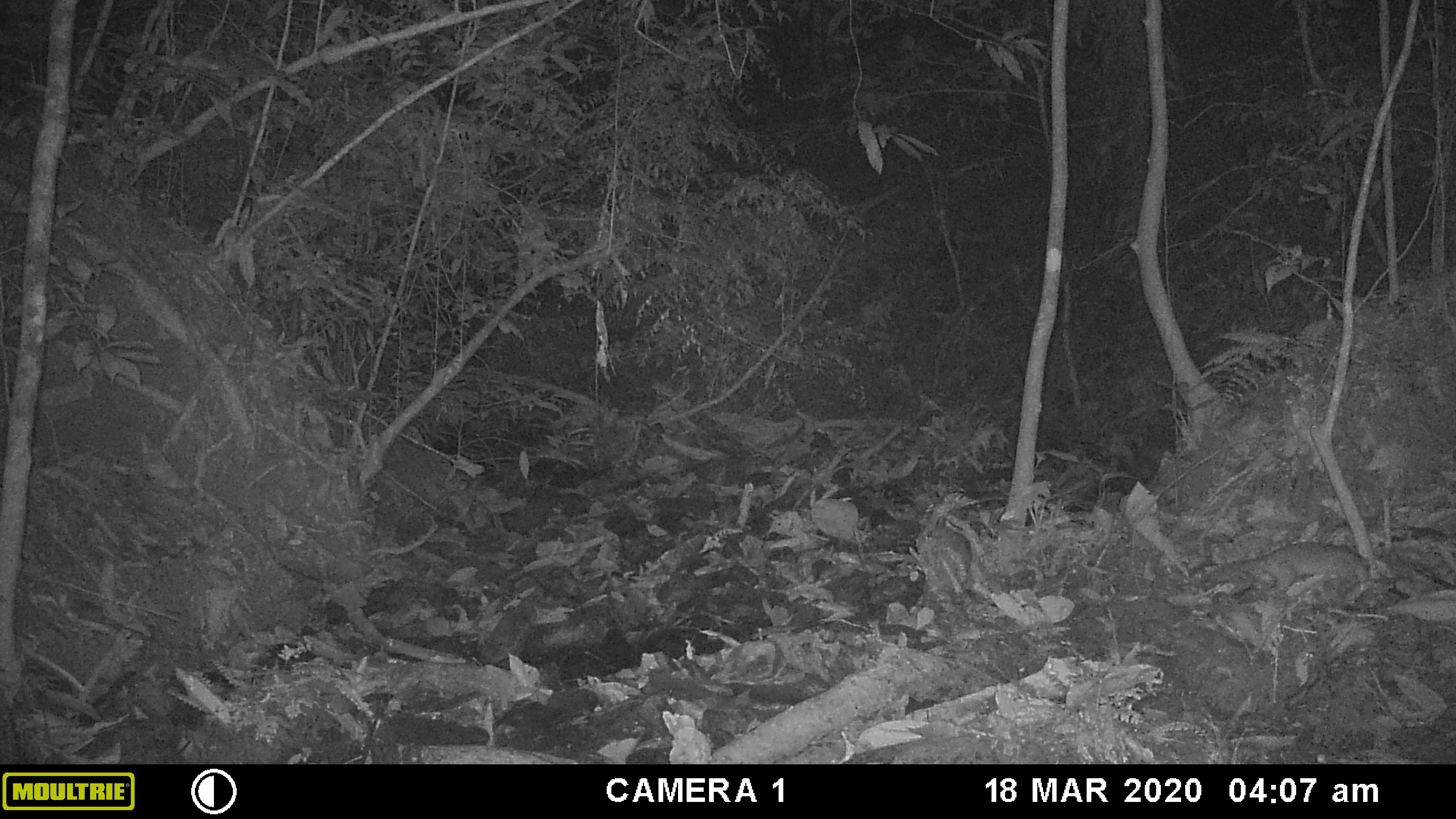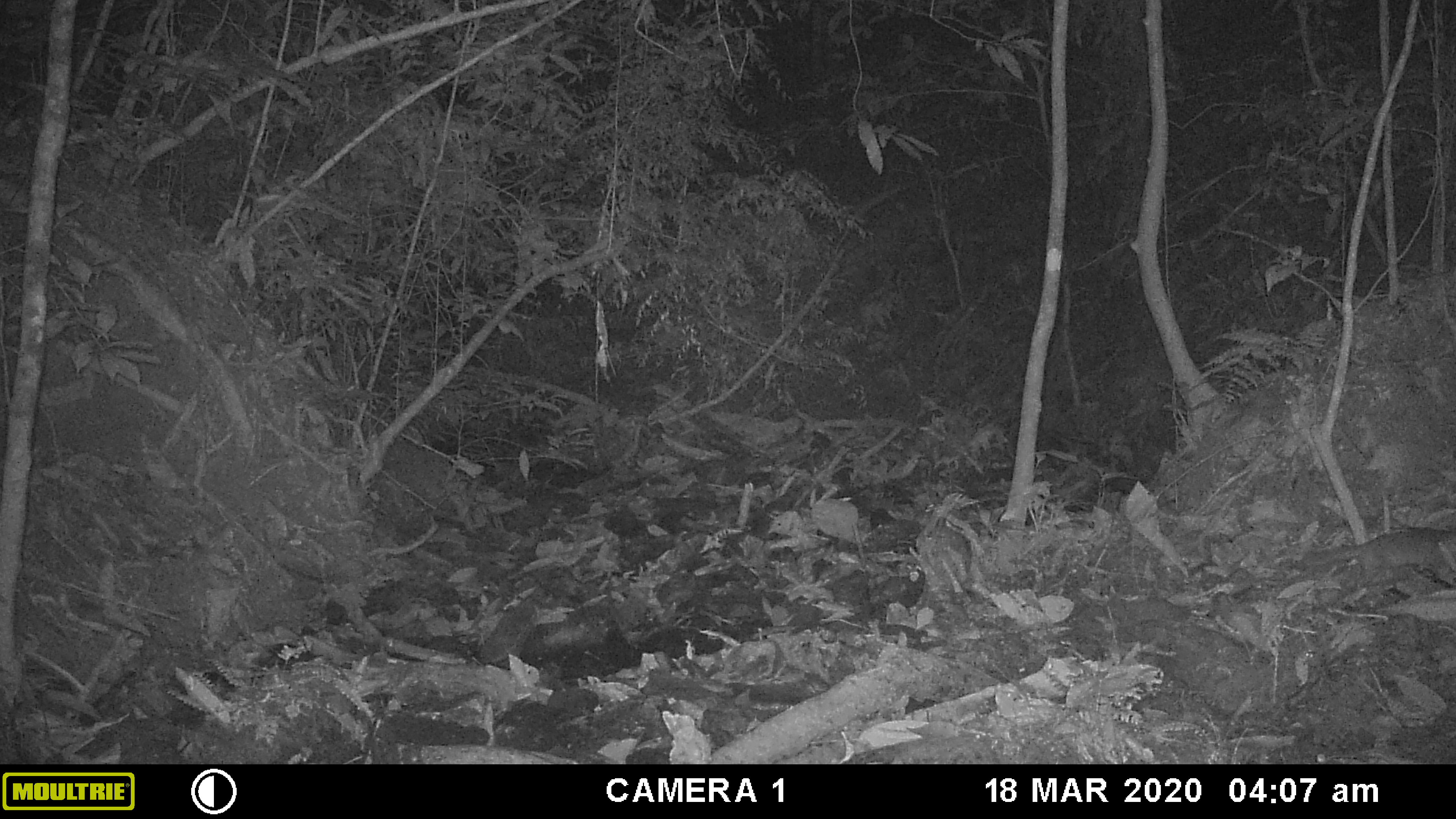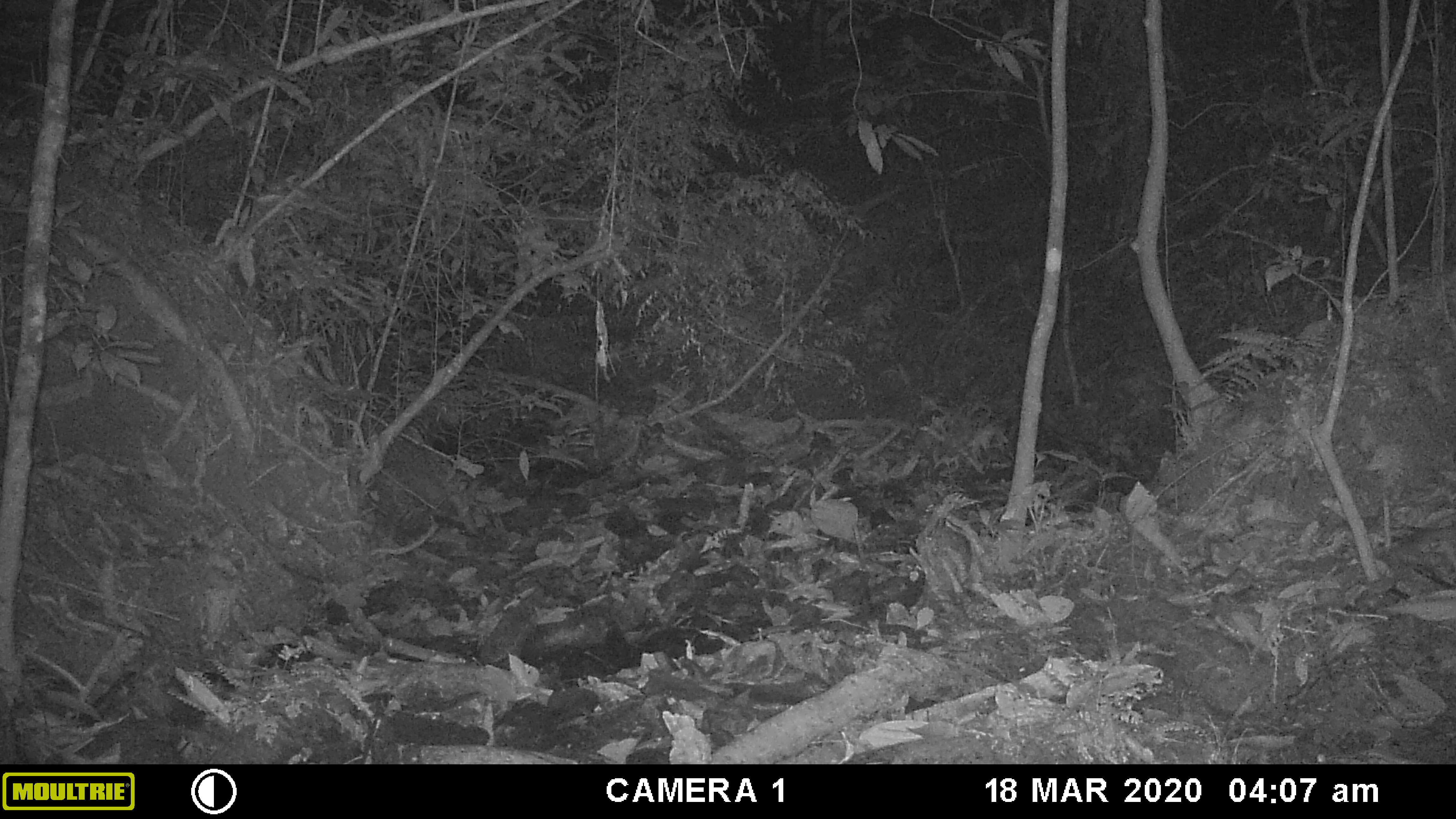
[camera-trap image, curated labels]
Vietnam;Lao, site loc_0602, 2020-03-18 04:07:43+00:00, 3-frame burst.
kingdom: Animalia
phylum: Chordata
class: Mammalia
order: Carnivora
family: Mustelidae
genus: Melogale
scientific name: Melogale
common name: ferret badger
Ferret badger (Melogale). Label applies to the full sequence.